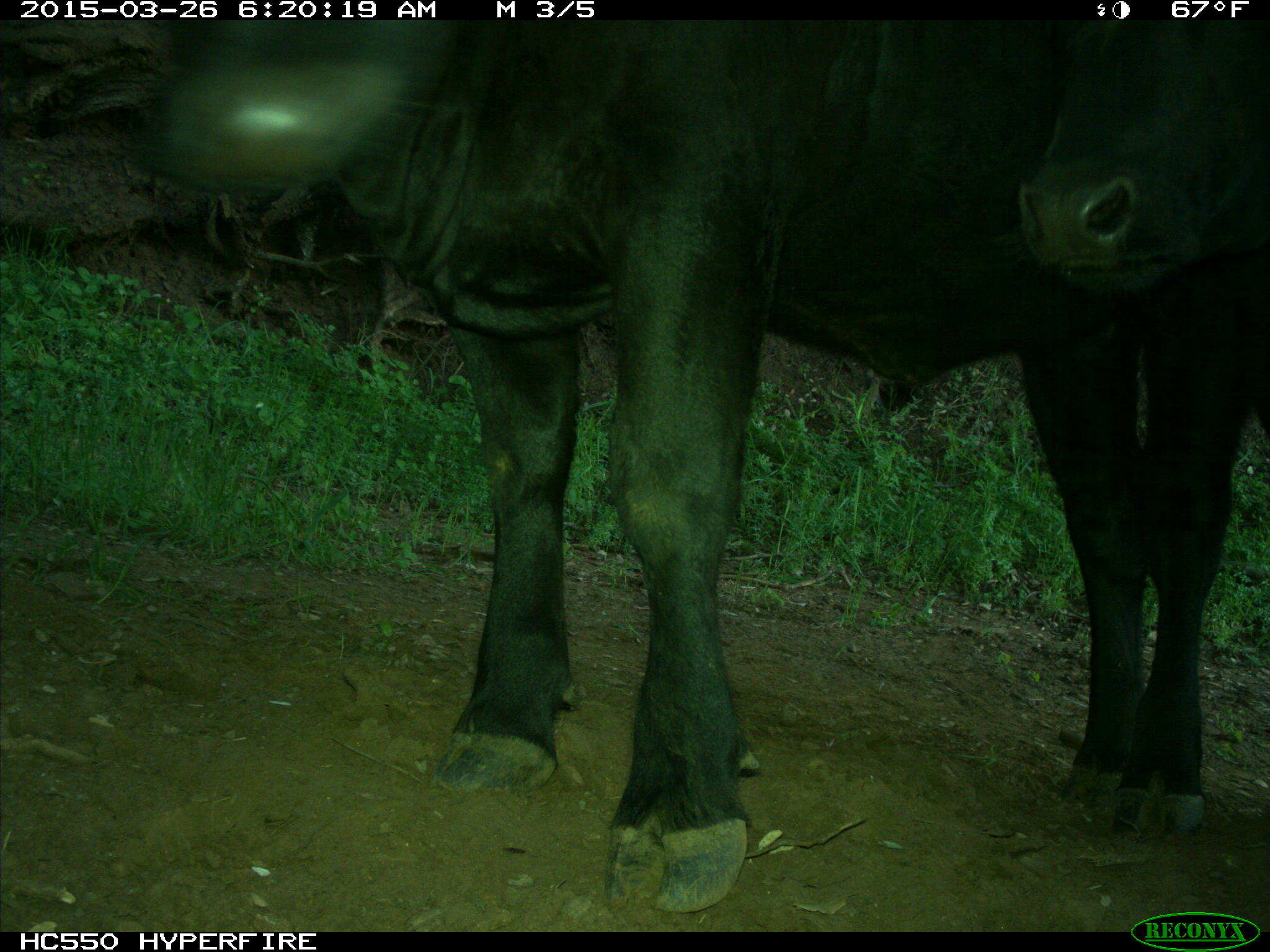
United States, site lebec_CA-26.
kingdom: Animalia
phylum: Chordata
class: Mammalia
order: Artiodactyla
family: Bovidae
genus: Bos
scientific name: Bos taurus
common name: domestic cow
Bos taurus (domestic cow).